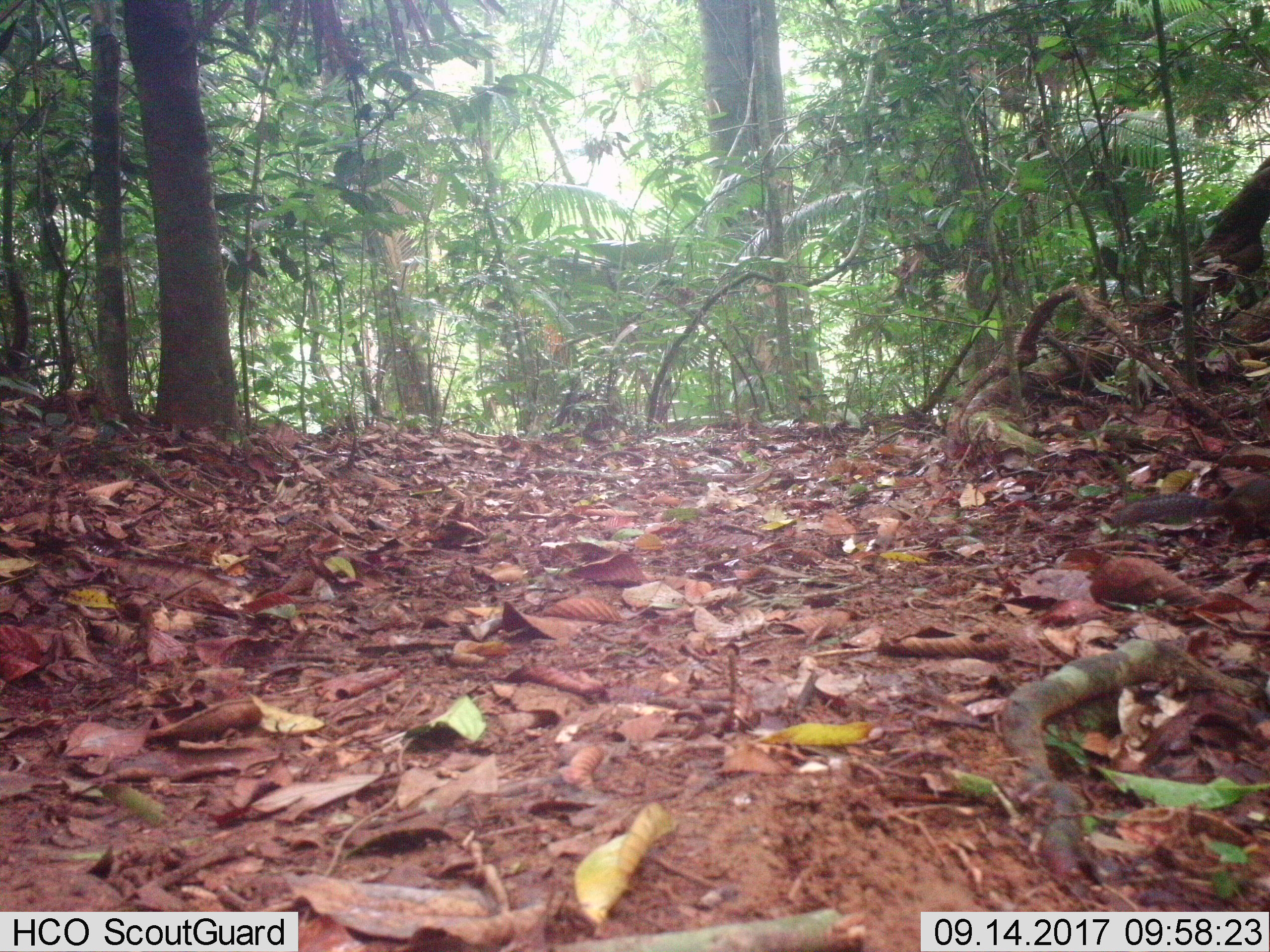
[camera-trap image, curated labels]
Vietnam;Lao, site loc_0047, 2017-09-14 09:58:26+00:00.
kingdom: Animalia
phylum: Chordata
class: Mammalia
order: Rodentia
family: Sciuridae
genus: Dremomys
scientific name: Dremomys rufigenis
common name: red-cheeked squirrel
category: red cheeked squirrel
Red cheeked squirrel (red-cheeked squirrel) (Dremomys rufigenis). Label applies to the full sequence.